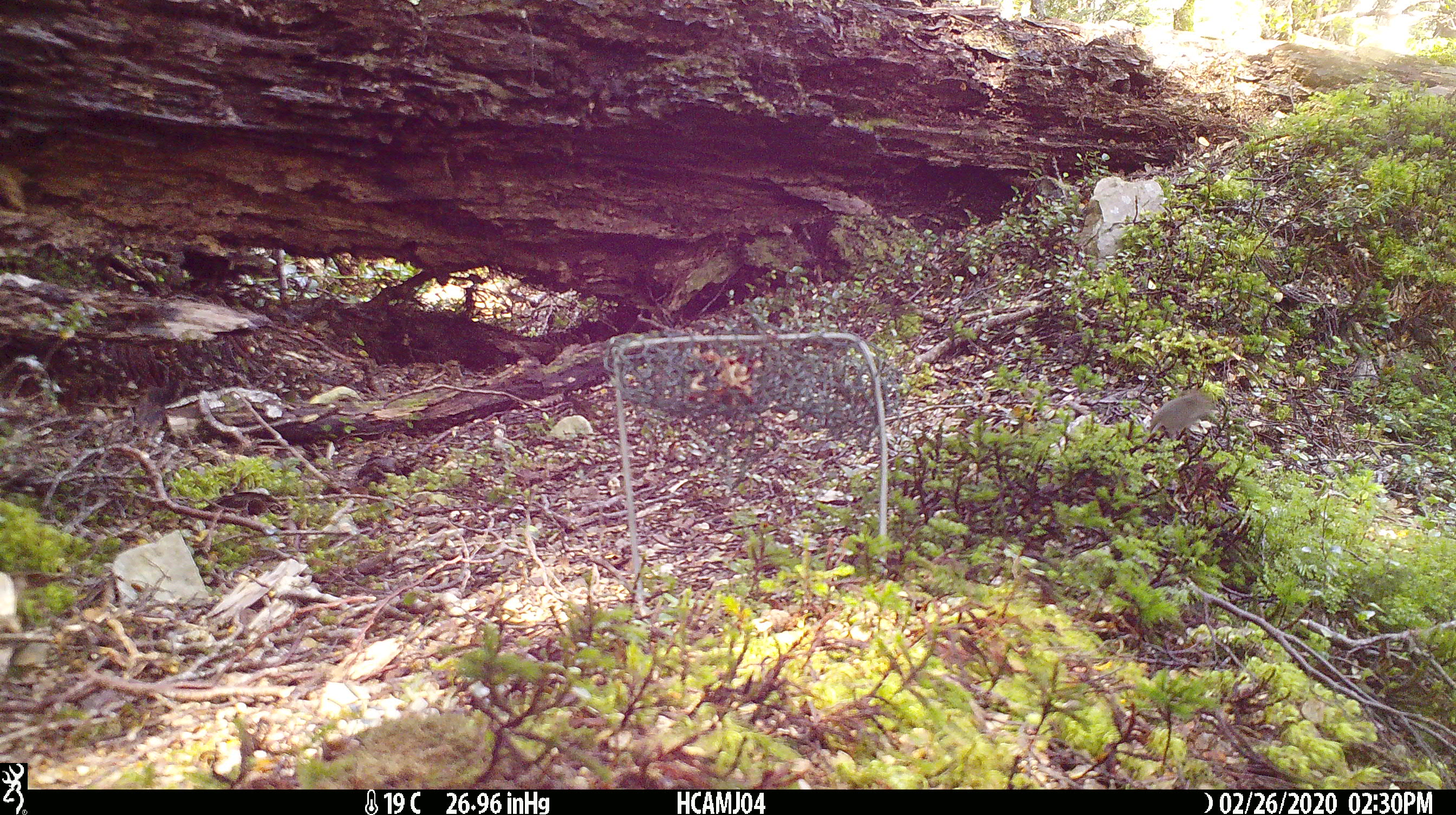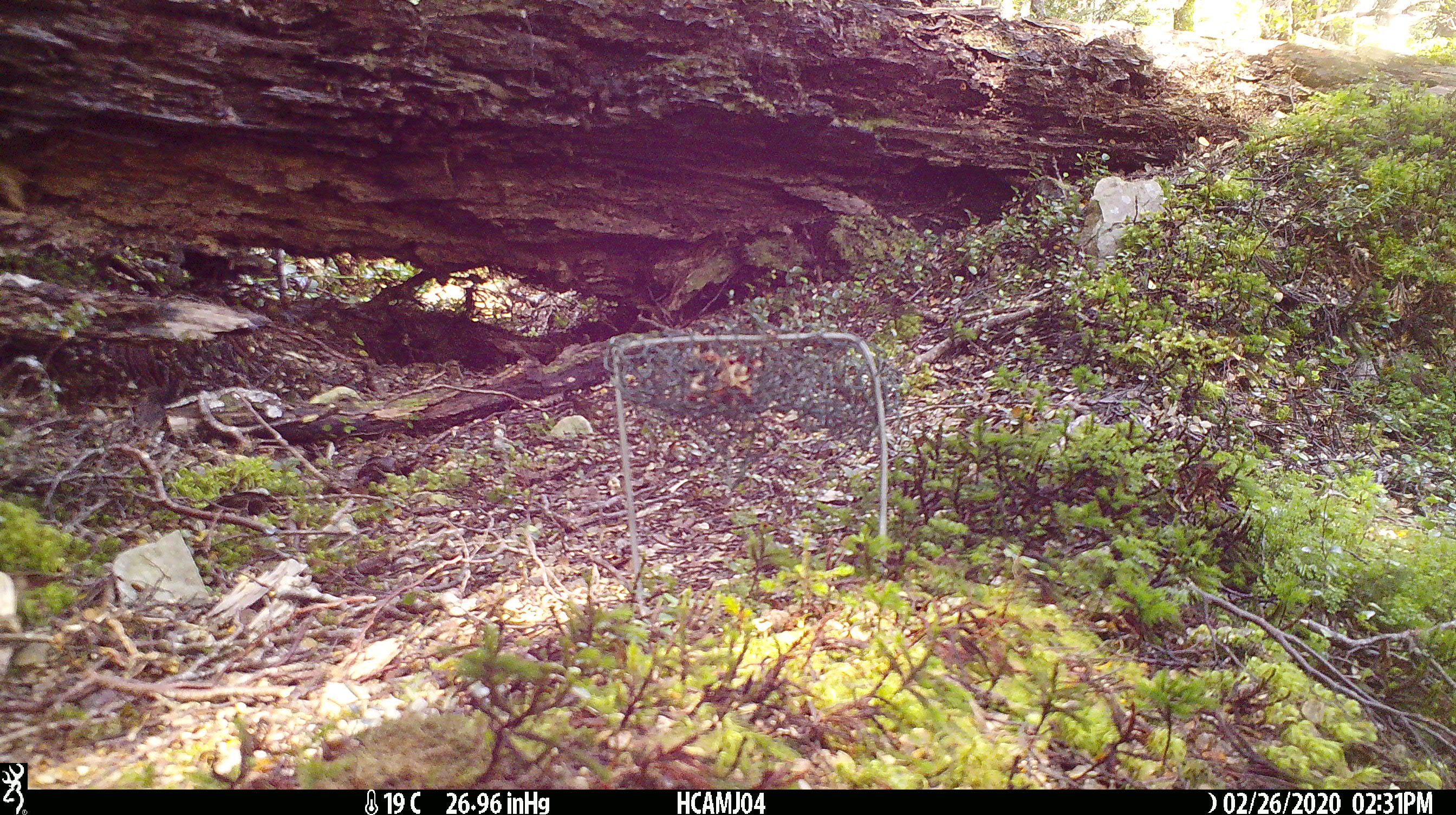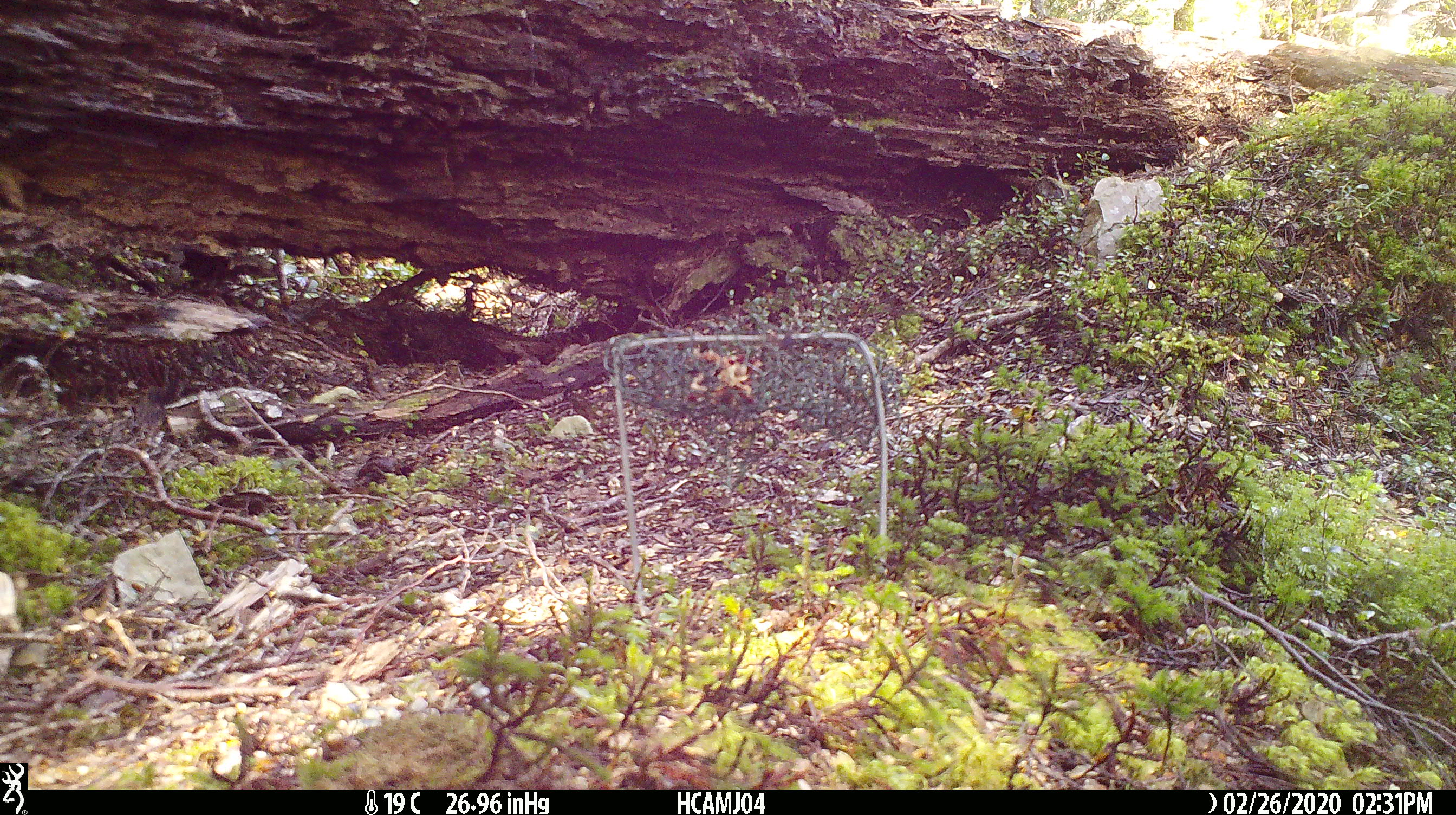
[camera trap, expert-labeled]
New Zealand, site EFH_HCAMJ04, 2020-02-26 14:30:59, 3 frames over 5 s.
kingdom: Animalia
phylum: Chordata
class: Mammalia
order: Rodentia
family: Muridae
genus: Mus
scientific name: Mus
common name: mouse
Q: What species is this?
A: Mouse (Mus).